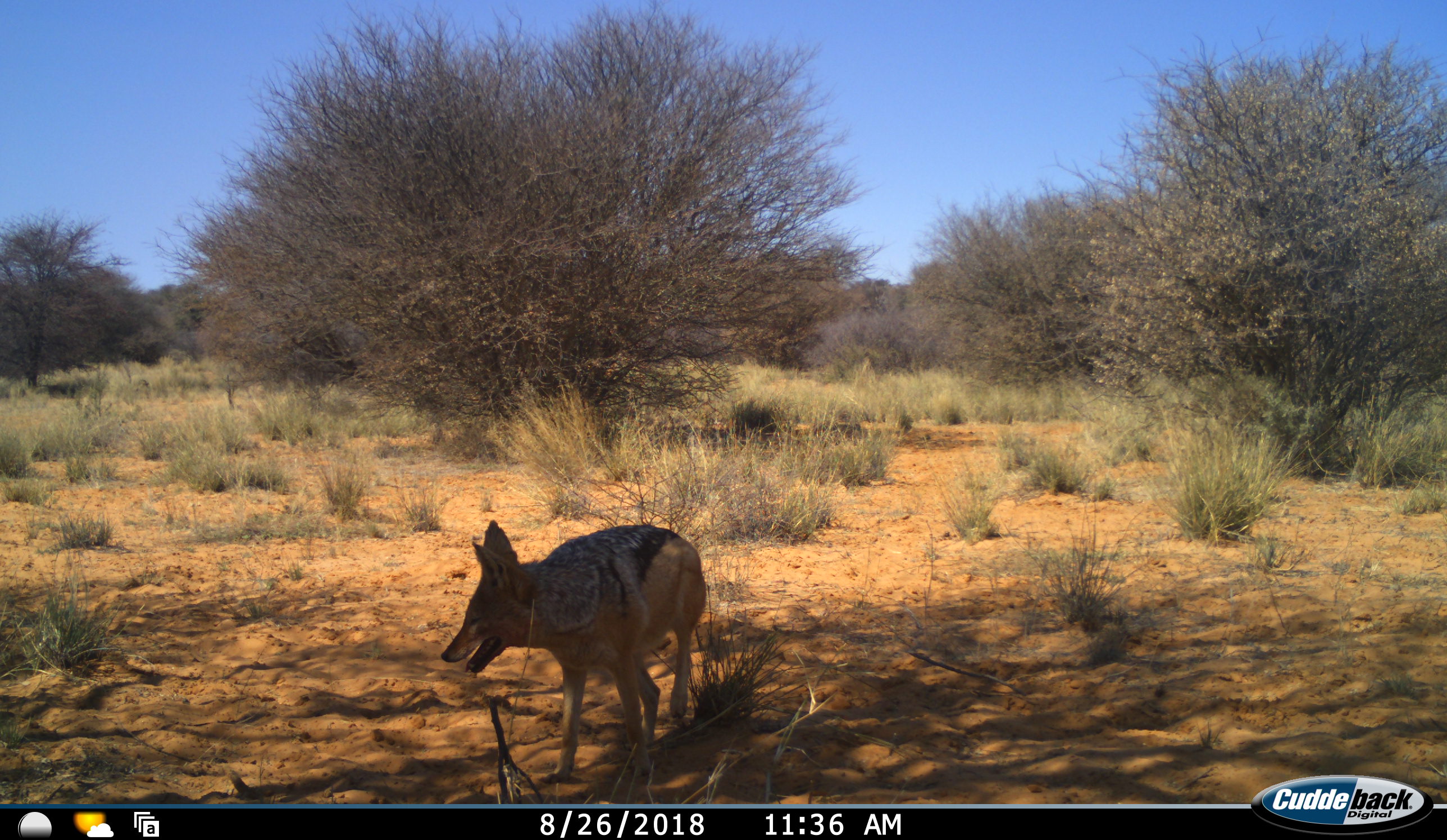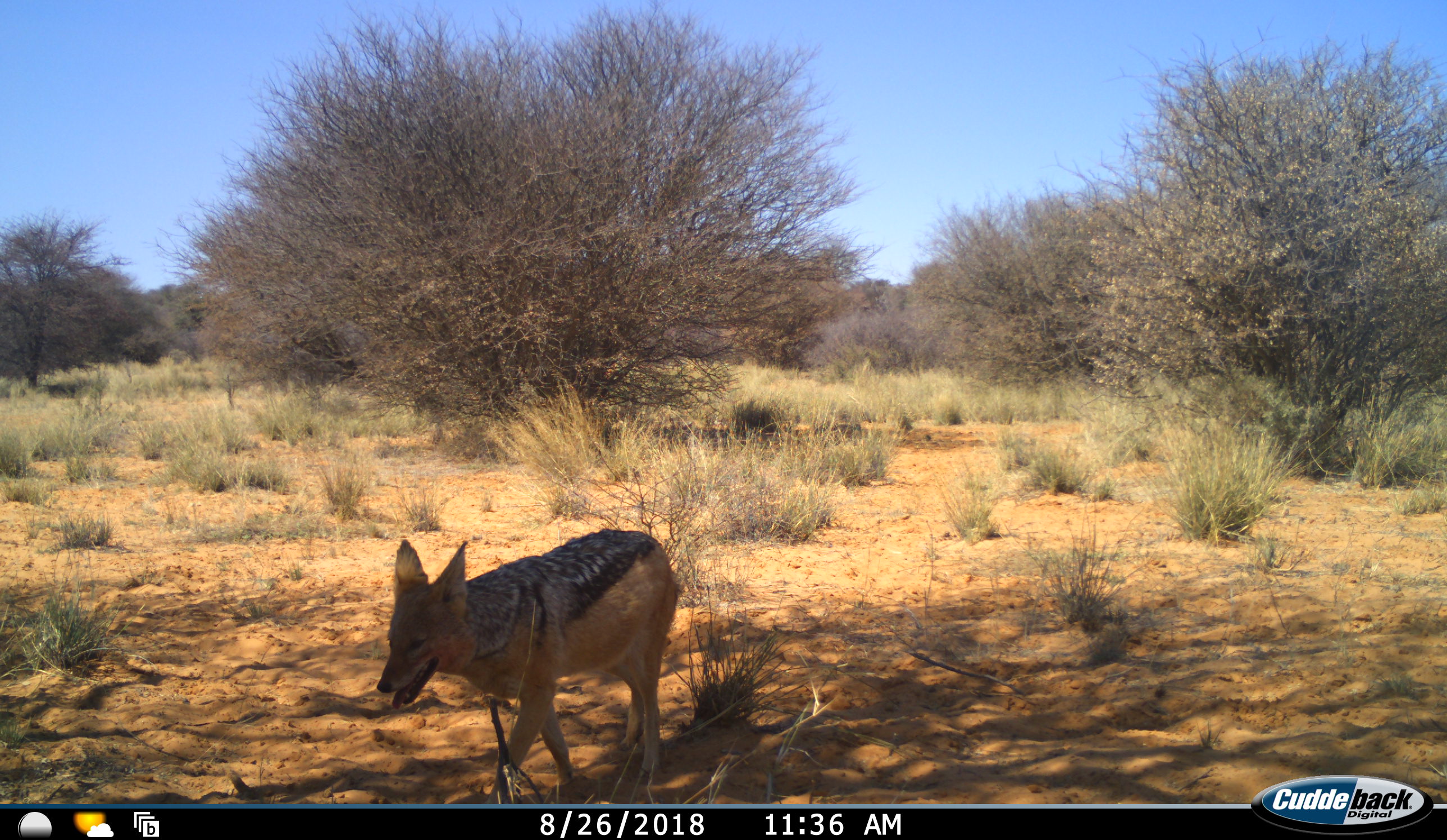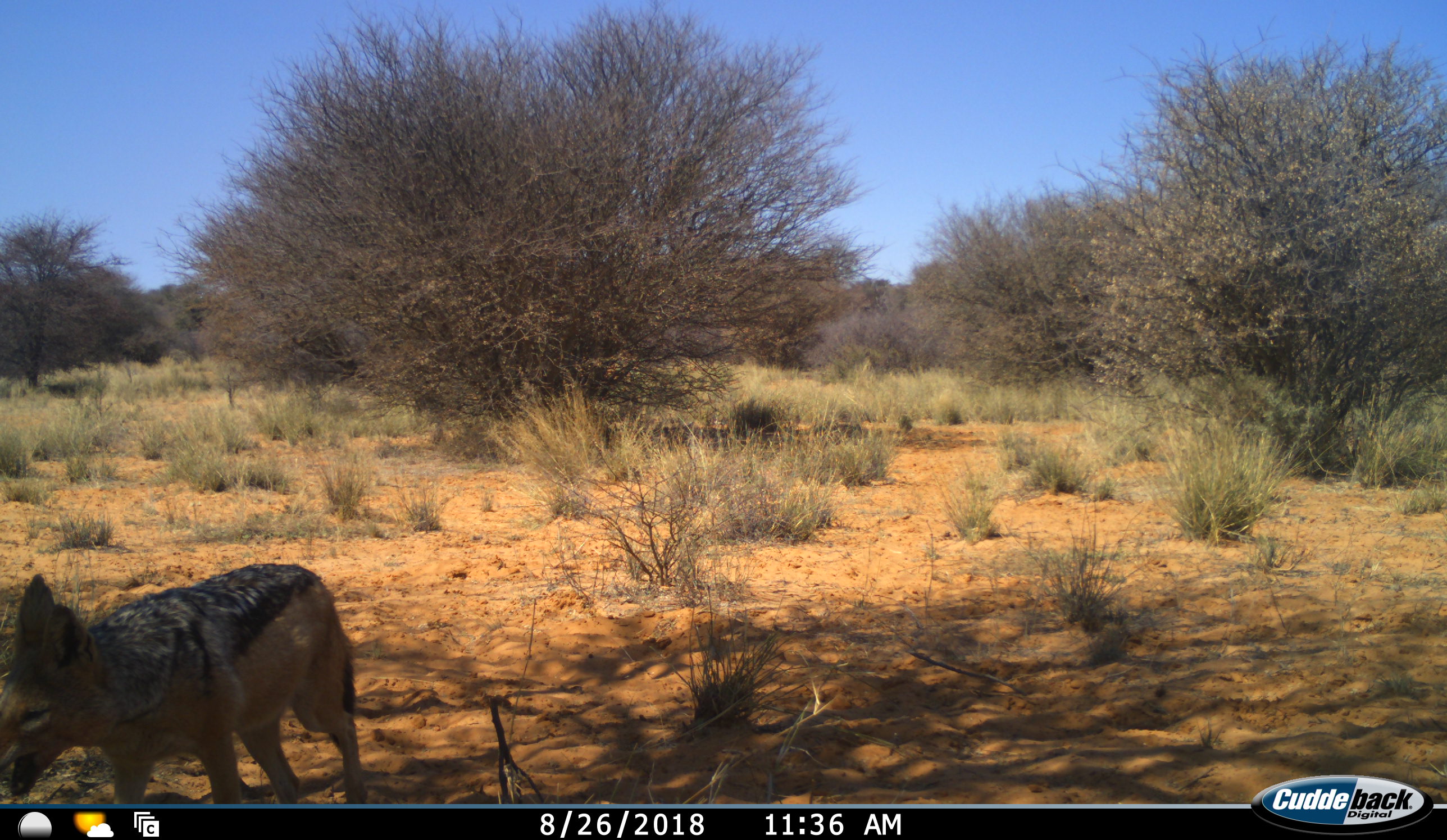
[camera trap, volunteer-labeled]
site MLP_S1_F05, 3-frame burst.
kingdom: Animalia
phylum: Chordata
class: Mammalia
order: Carnivora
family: Canidae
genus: Lupulella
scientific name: Lupulella mesomelas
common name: black-backed jackal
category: jackalblackbacked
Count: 1.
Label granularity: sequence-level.